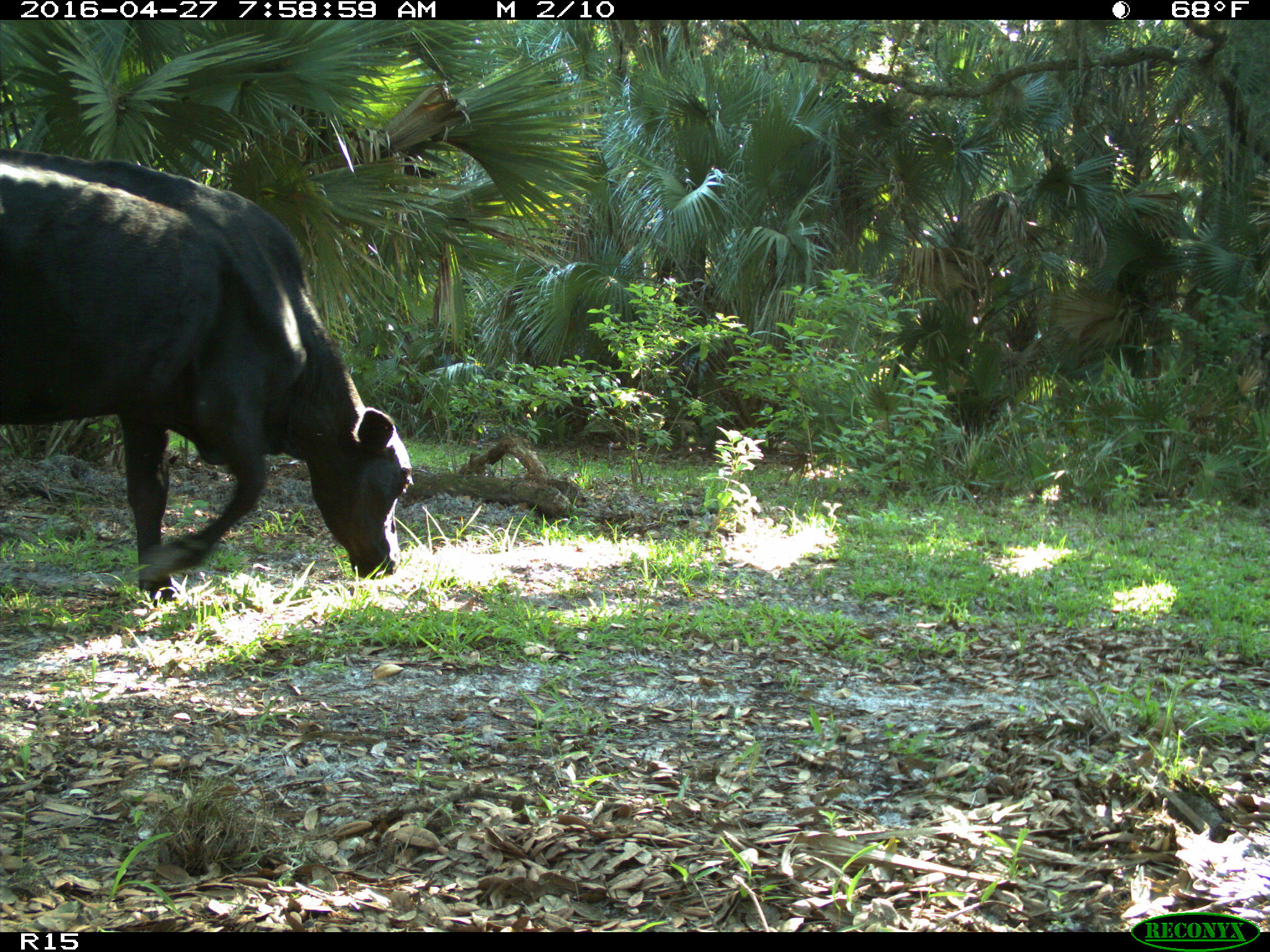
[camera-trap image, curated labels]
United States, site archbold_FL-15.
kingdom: Animalia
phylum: Chordata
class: Mammalia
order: Artiodactyla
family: Bovidae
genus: Bos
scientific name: Bos taurus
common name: domestic cow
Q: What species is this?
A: Bos taurus (domestic cow).